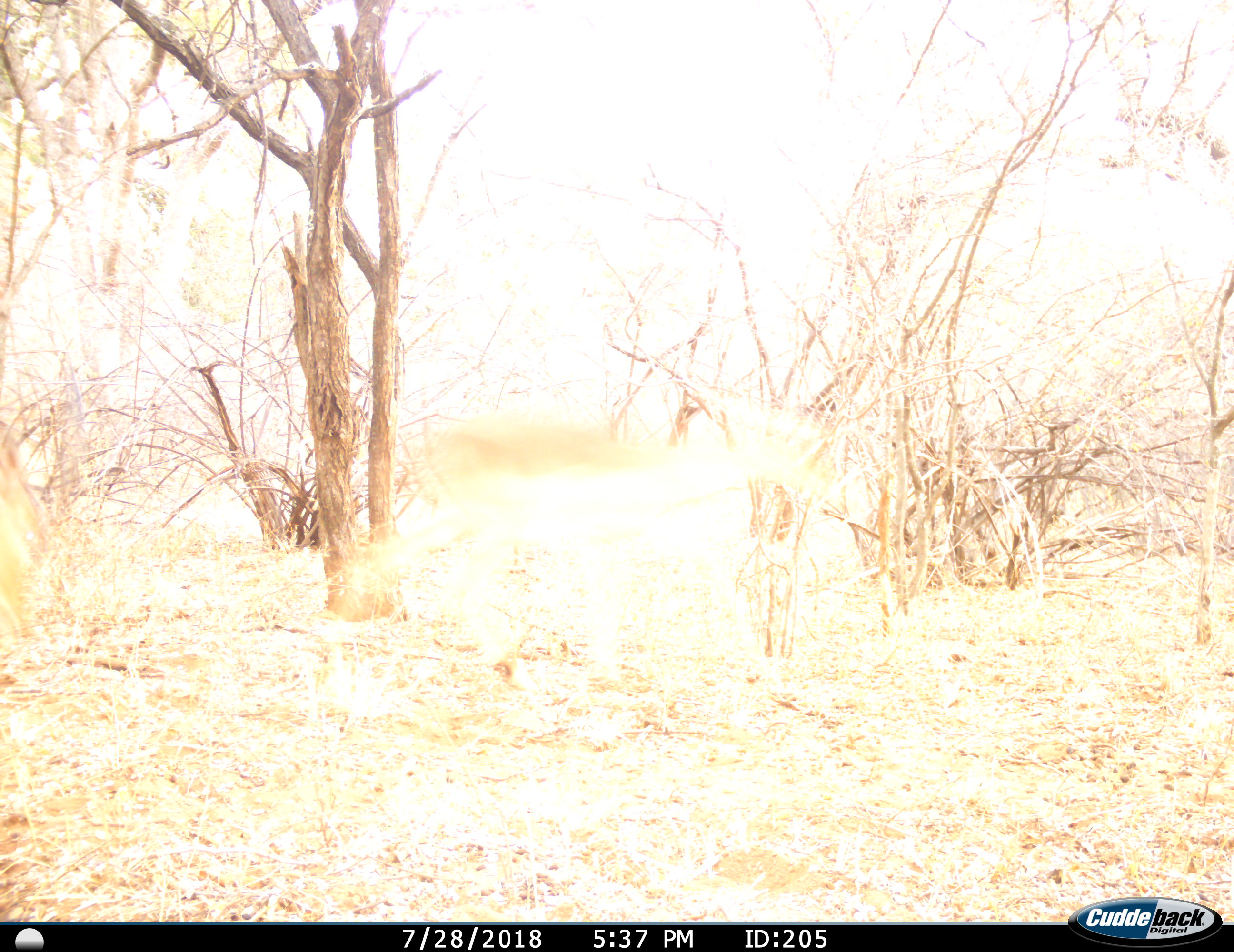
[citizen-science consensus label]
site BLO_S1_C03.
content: unidentified animal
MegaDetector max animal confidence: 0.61